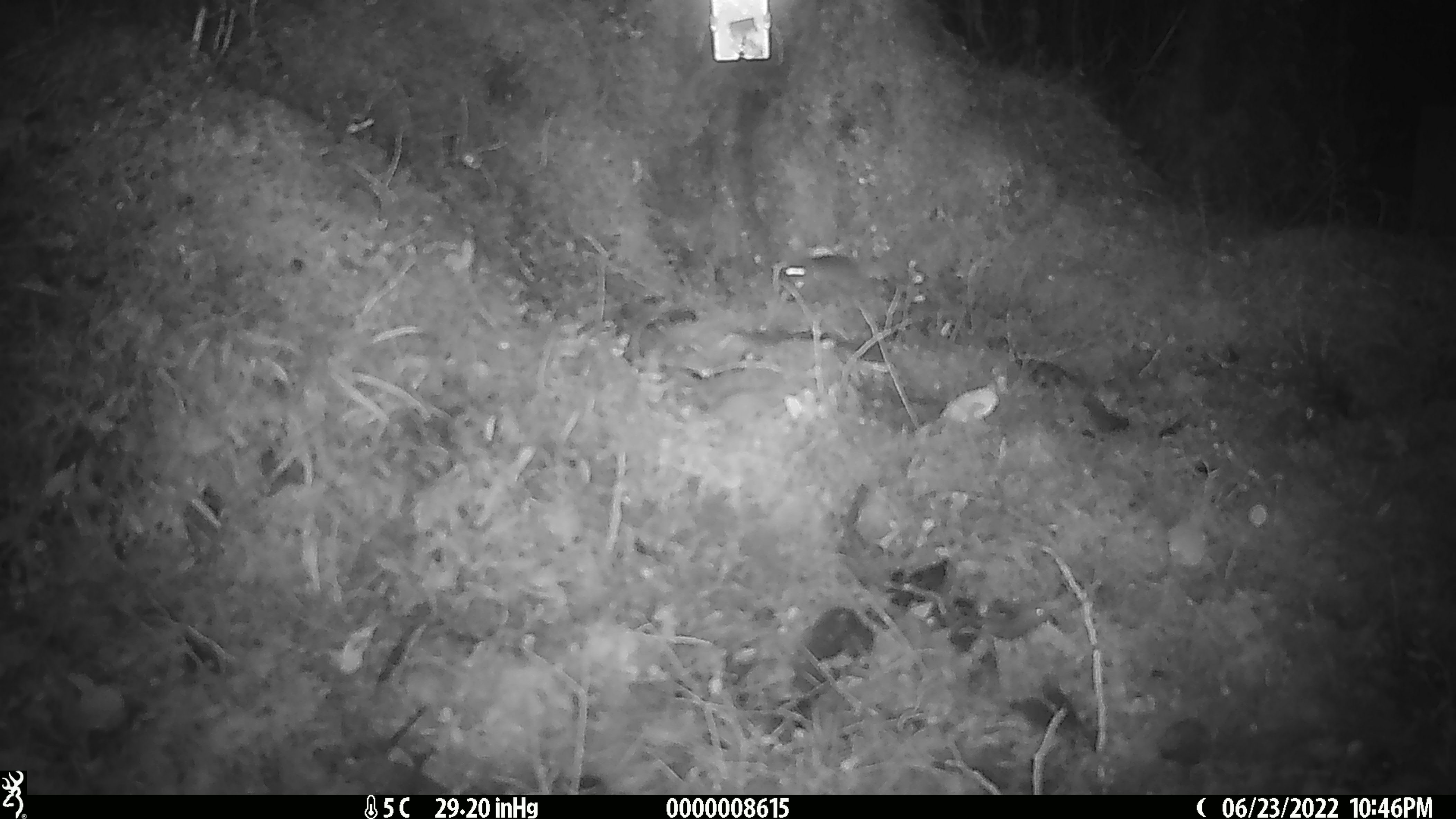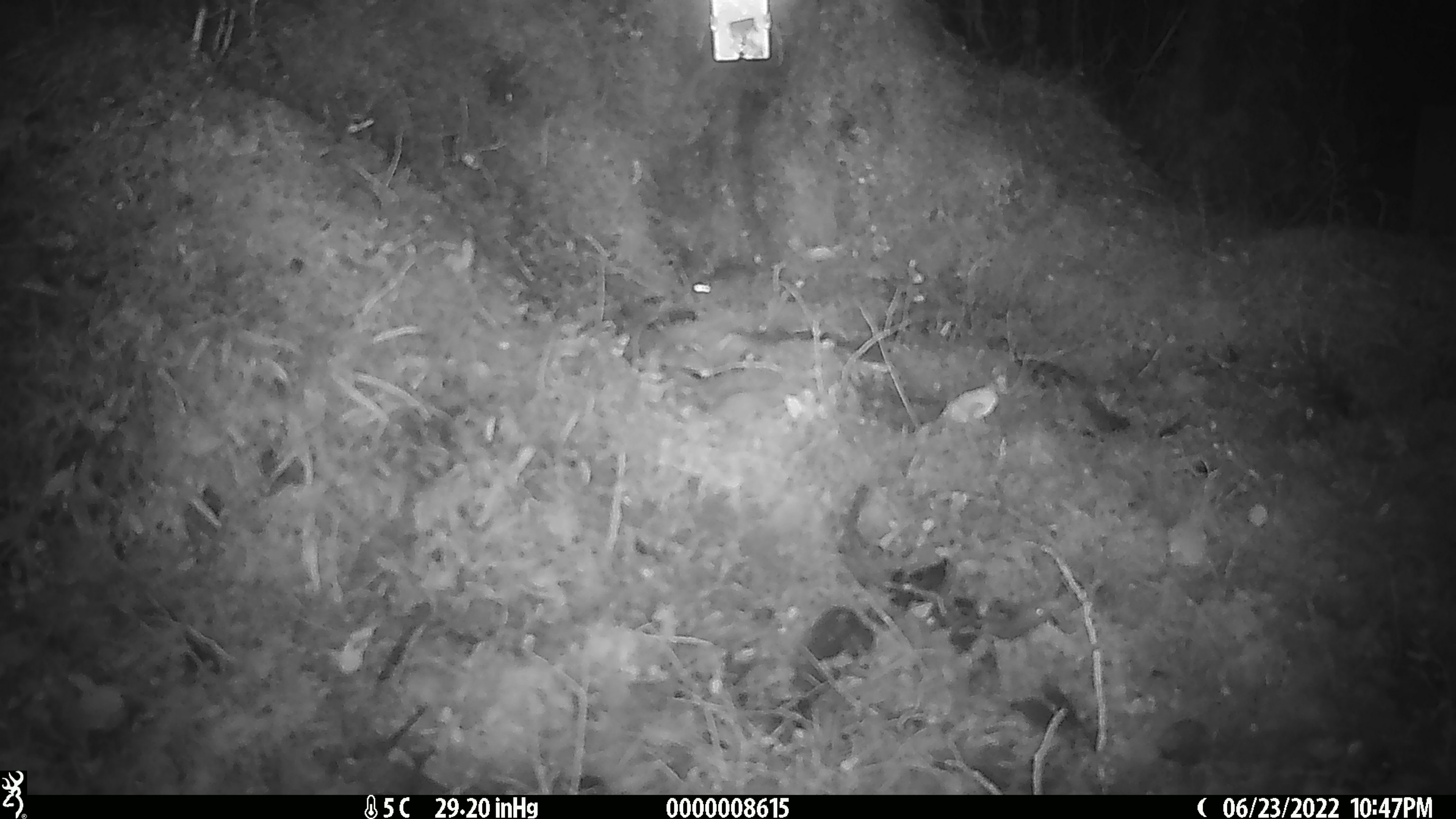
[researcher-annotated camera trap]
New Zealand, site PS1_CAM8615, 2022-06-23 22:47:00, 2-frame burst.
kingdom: Animalia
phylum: Chordata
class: Mammalia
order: Rodentia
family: Muridae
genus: Mus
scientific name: Mus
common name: mouse